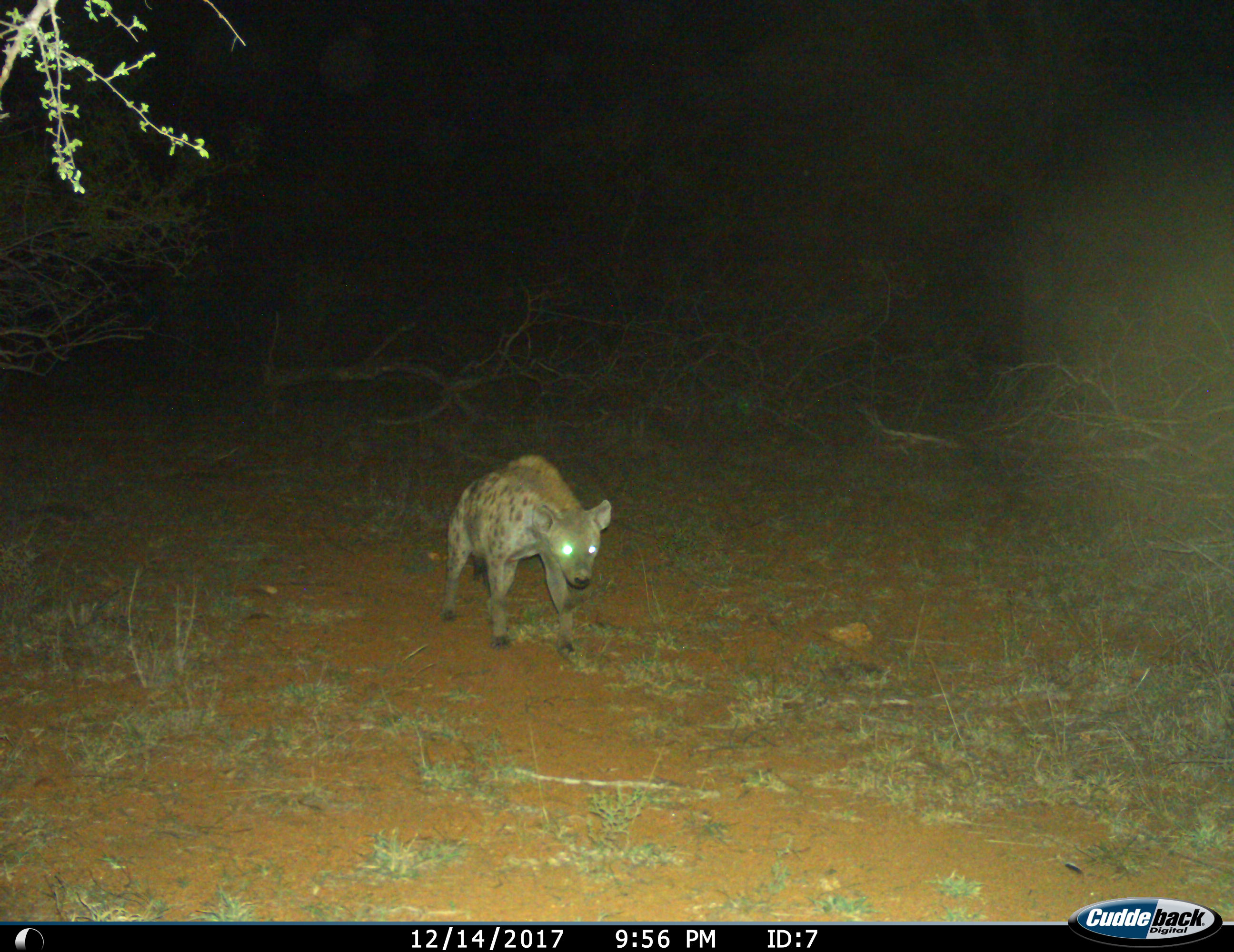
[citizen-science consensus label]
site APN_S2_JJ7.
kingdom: Animalia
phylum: Chordata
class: Mammalia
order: Carnivora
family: Hyaenidae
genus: Crocuta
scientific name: Crocuta crocuta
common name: spotted hyena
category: hyenaspotted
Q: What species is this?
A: Hyenaspotted (spotted hyena) (Crocuta crocuta).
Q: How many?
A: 1.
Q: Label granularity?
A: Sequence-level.